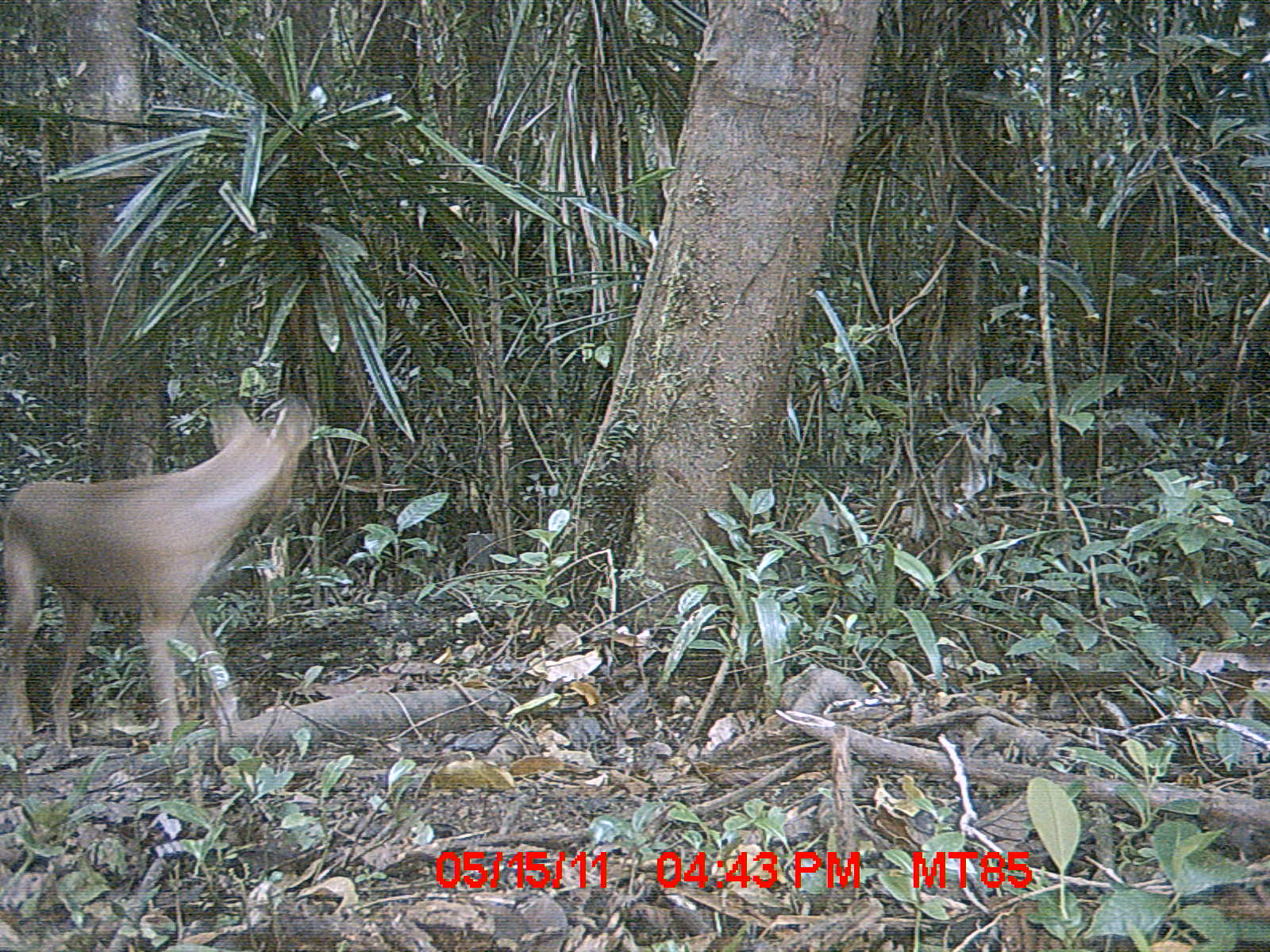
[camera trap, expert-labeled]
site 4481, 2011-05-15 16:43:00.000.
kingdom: Animalia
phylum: Chordata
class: Mammalia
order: Carnivora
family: Canidae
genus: Canis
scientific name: Canis familiaris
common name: domestic dog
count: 1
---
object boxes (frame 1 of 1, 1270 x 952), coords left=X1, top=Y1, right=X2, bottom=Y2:
canis familiaris: left=0, top=393, right=311, bottom=748